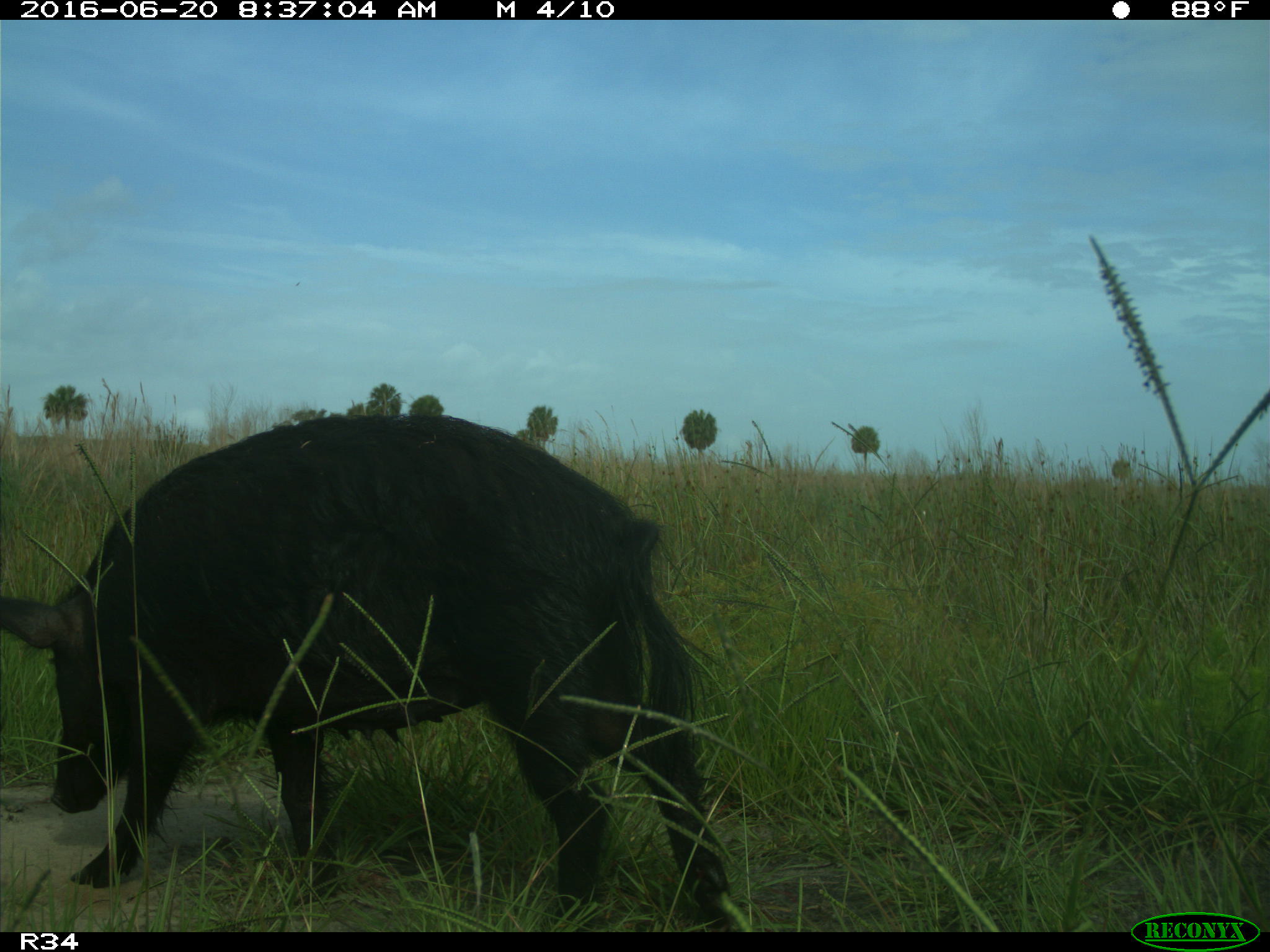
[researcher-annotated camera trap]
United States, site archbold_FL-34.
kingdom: Animalia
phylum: Chordata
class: Mammalia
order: Artiodactyla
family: Suidae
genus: Sus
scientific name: Sus scrofa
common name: wild boar